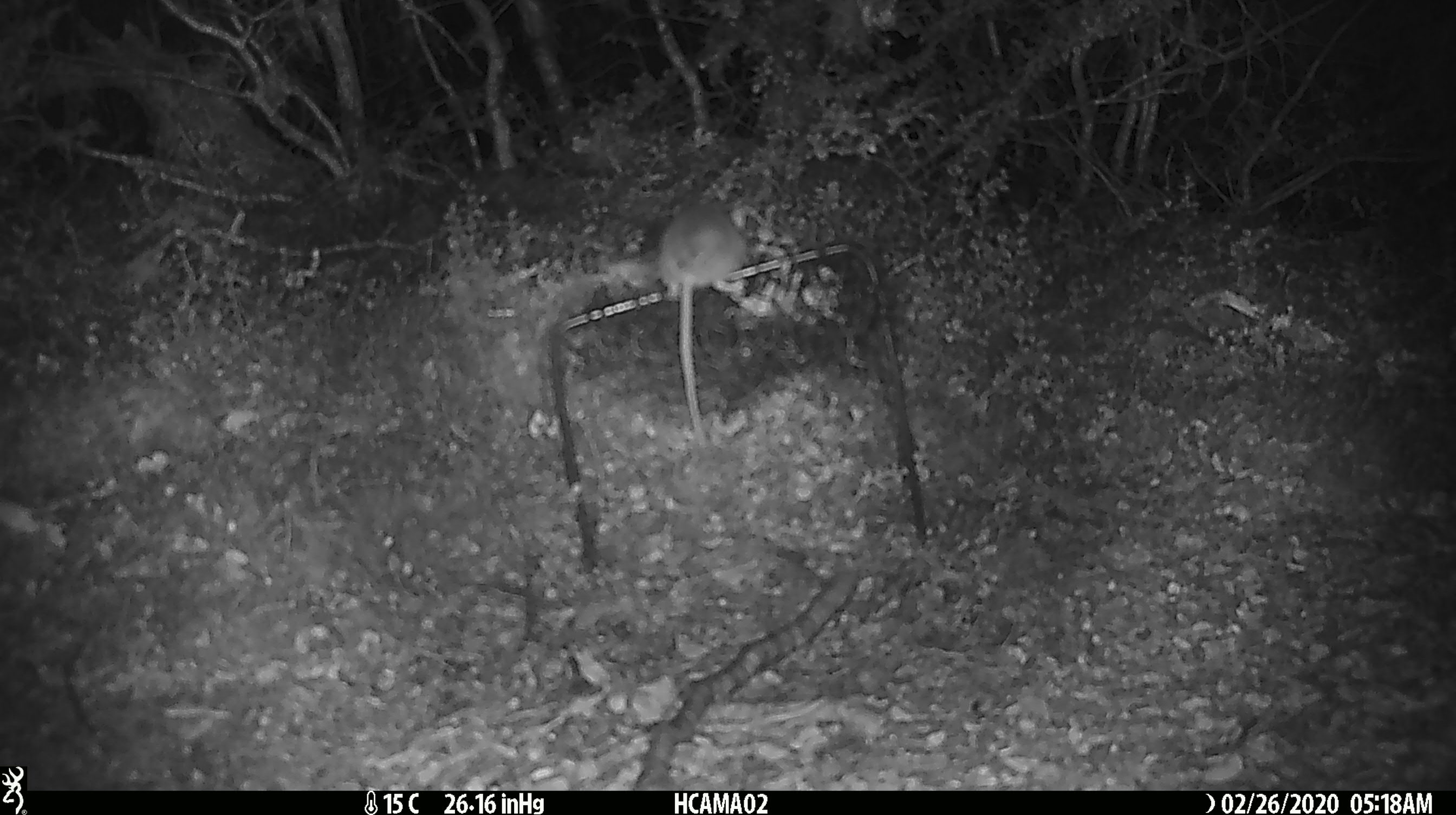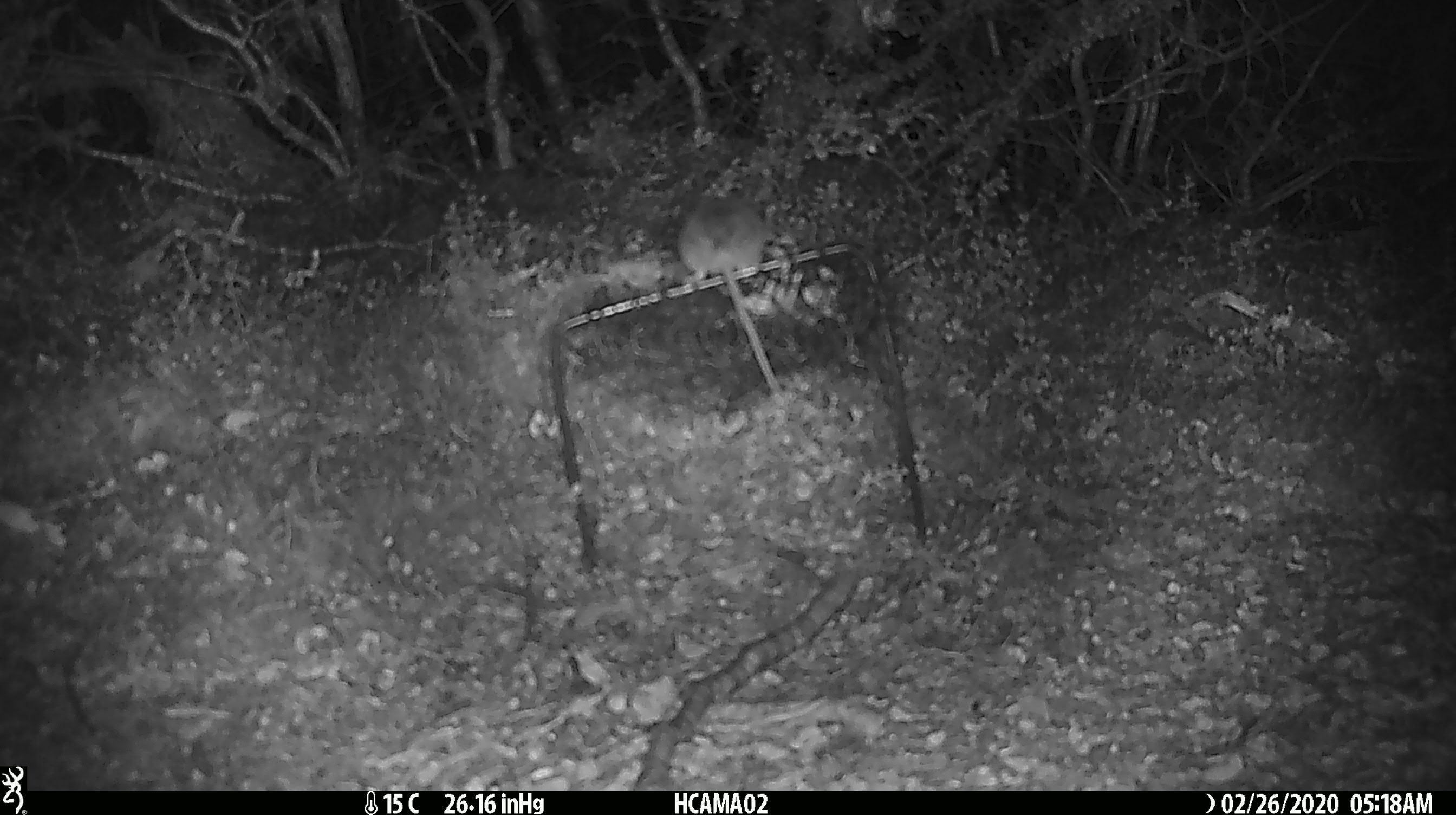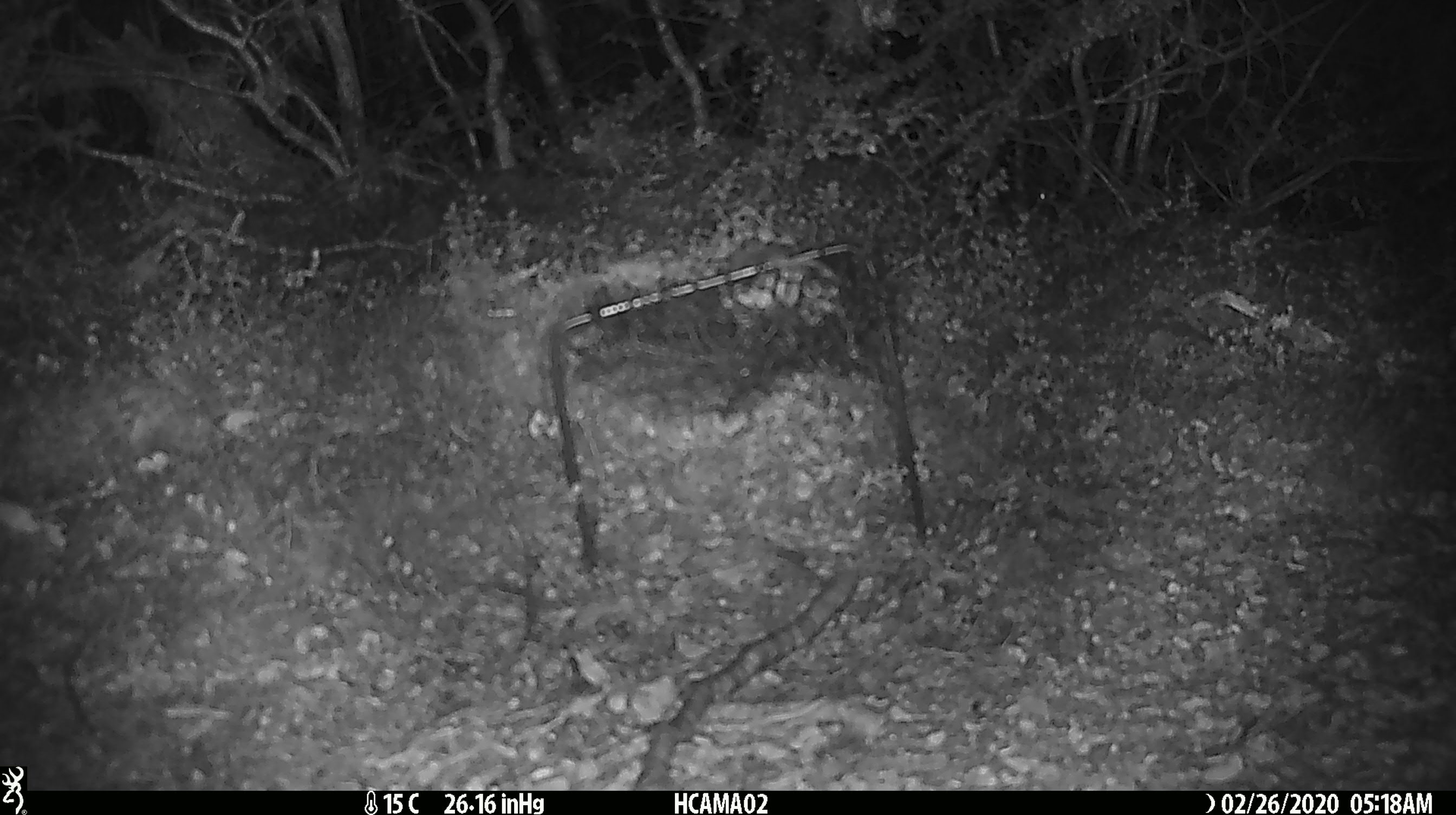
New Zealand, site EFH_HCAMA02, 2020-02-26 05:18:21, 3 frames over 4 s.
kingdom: Animalia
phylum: Chordata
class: Mammalia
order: Rodentia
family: Muridae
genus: Mus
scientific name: Mus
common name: mouse